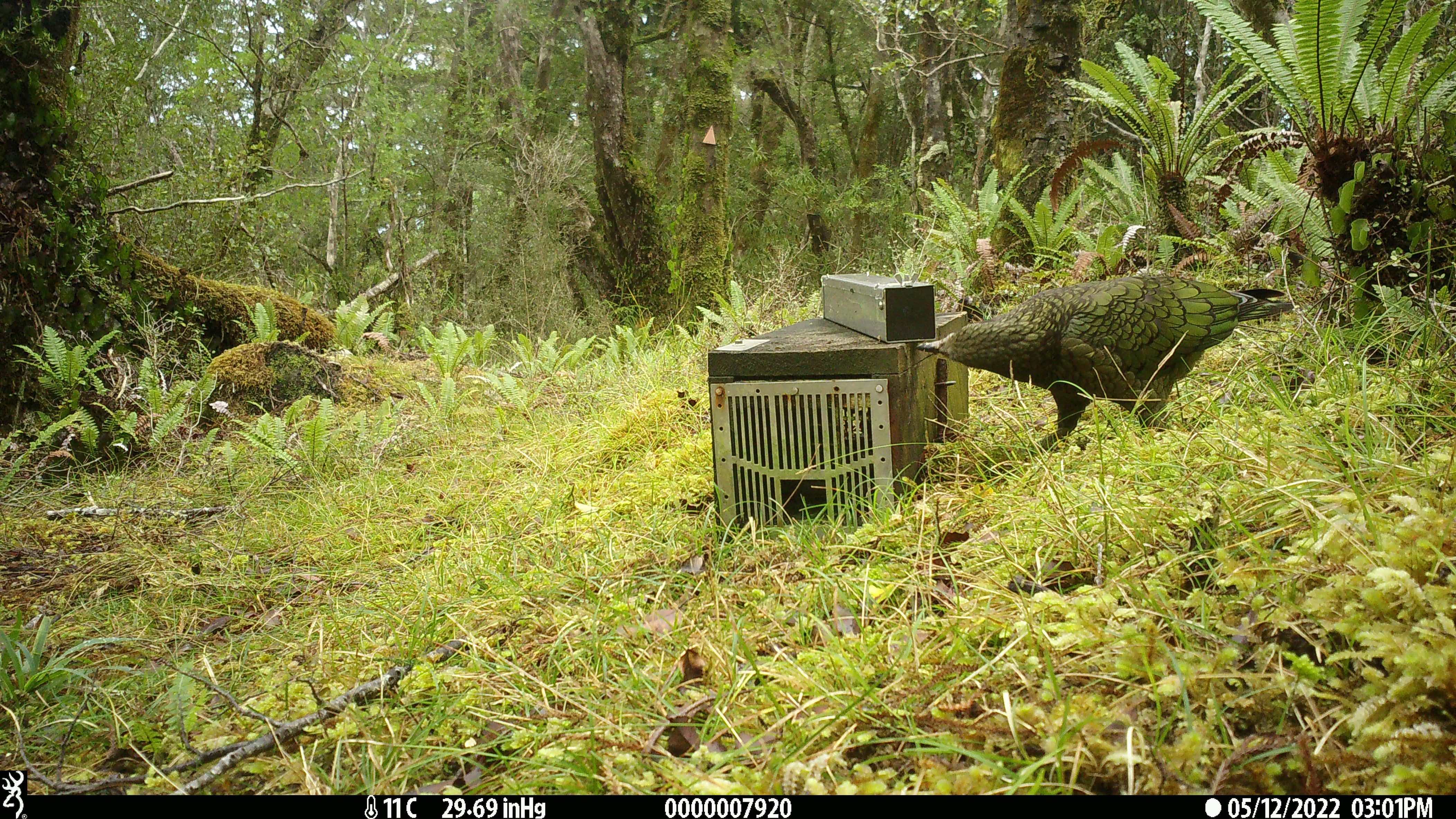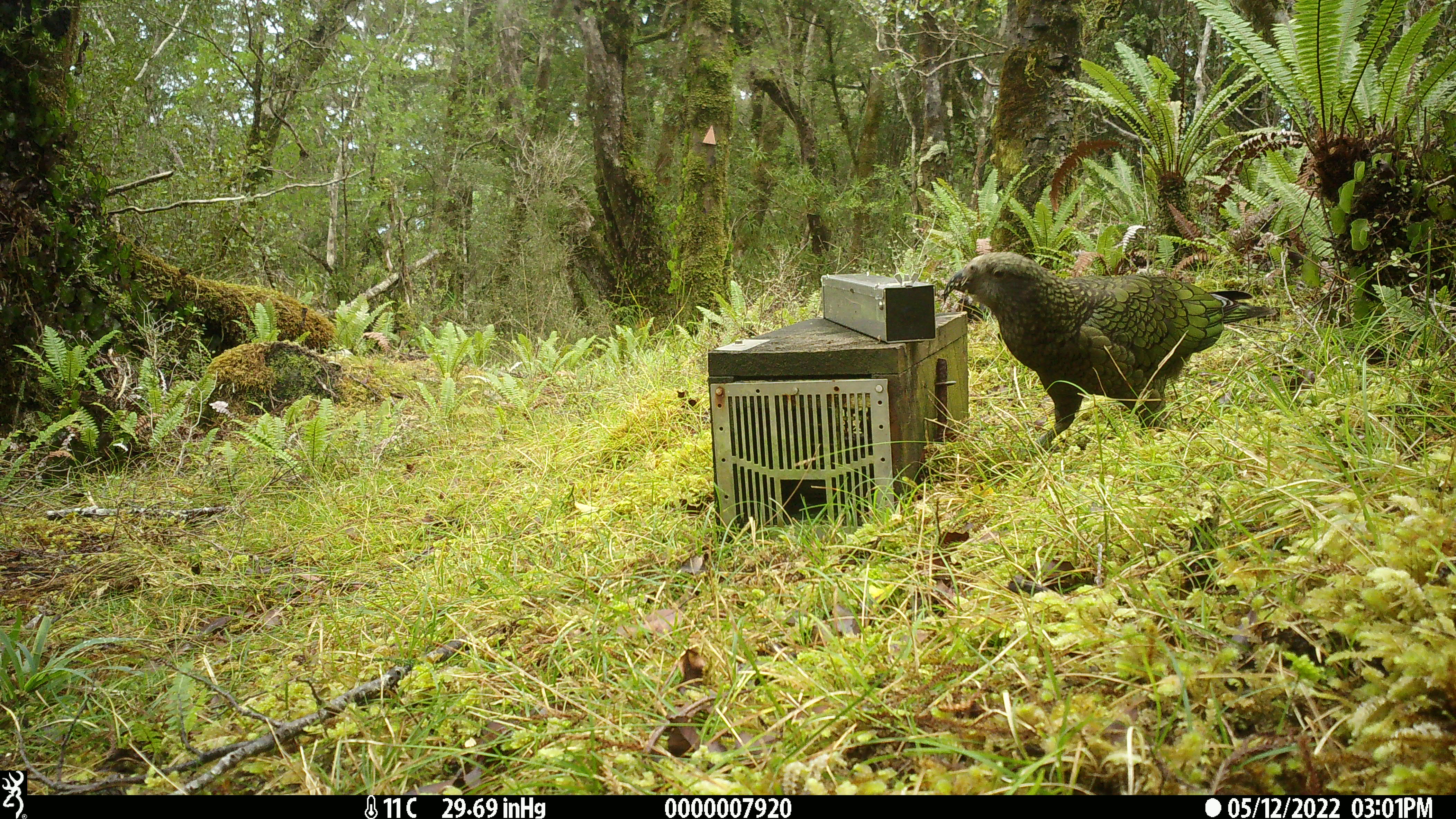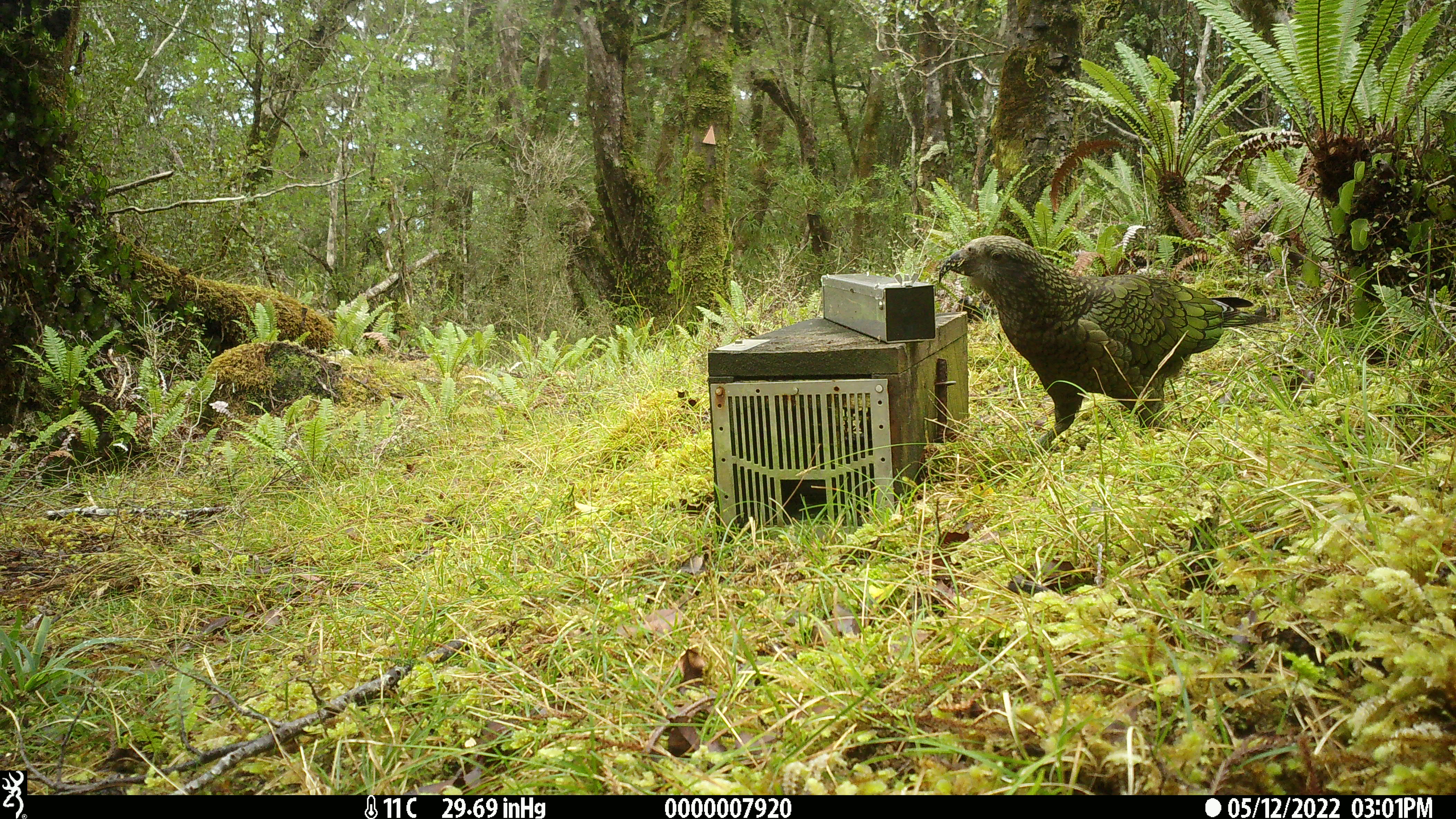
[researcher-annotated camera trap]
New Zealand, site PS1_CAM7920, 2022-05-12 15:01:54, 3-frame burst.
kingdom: Animalia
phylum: Chordata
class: Aves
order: Psittaciformes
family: Strigopidae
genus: Nestor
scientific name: Nestor notabilis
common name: kea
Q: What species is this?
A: Kea (Nestor notabilis).